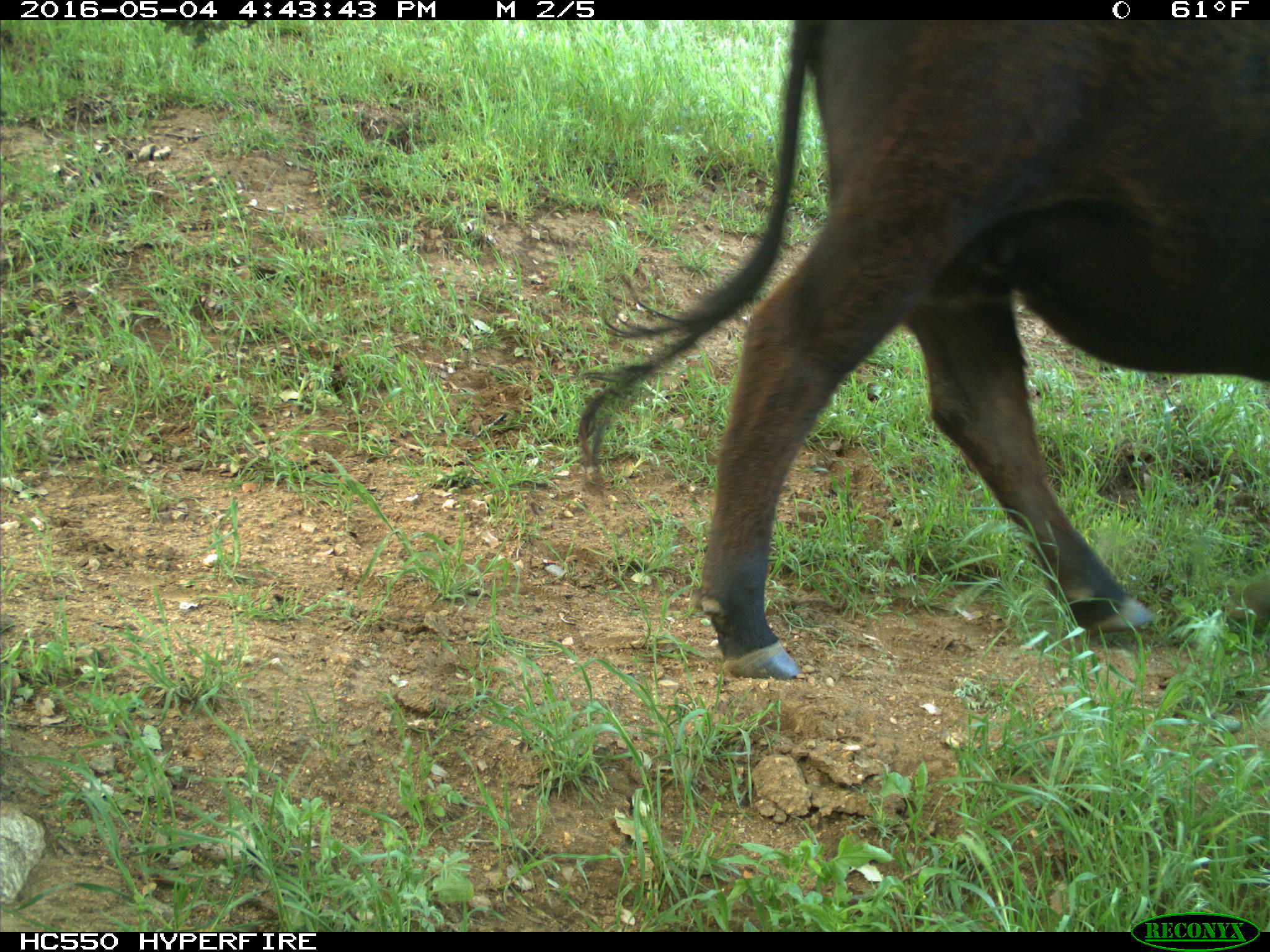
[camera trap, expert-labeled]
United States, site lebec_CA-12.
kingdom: Animalia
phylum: Chordata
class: Mammalia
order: Artiodactyla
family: Bovidae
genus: Bos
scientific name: Bos taurus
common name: domestic cow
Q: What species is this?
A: Bos taurus (domestic cow).